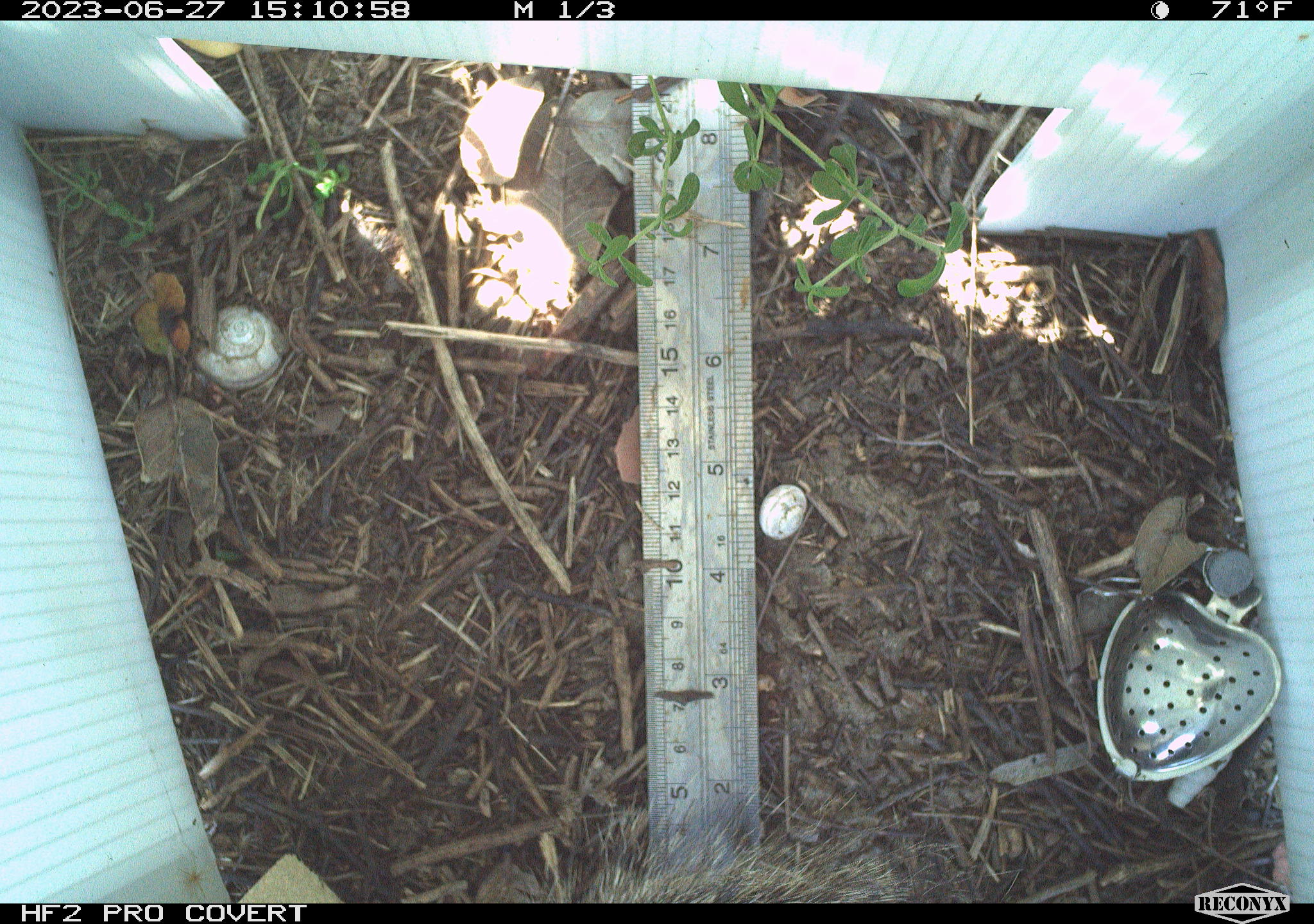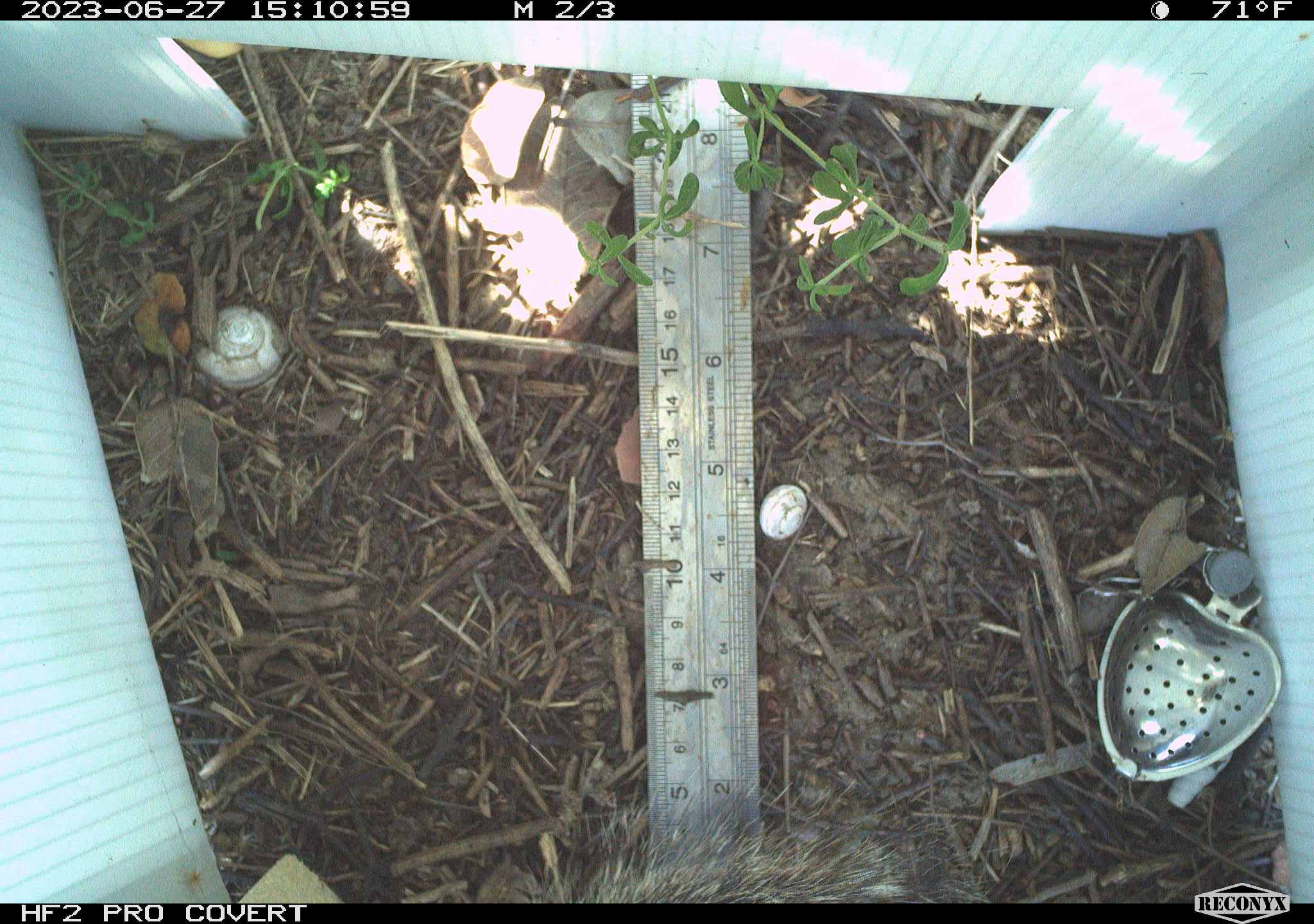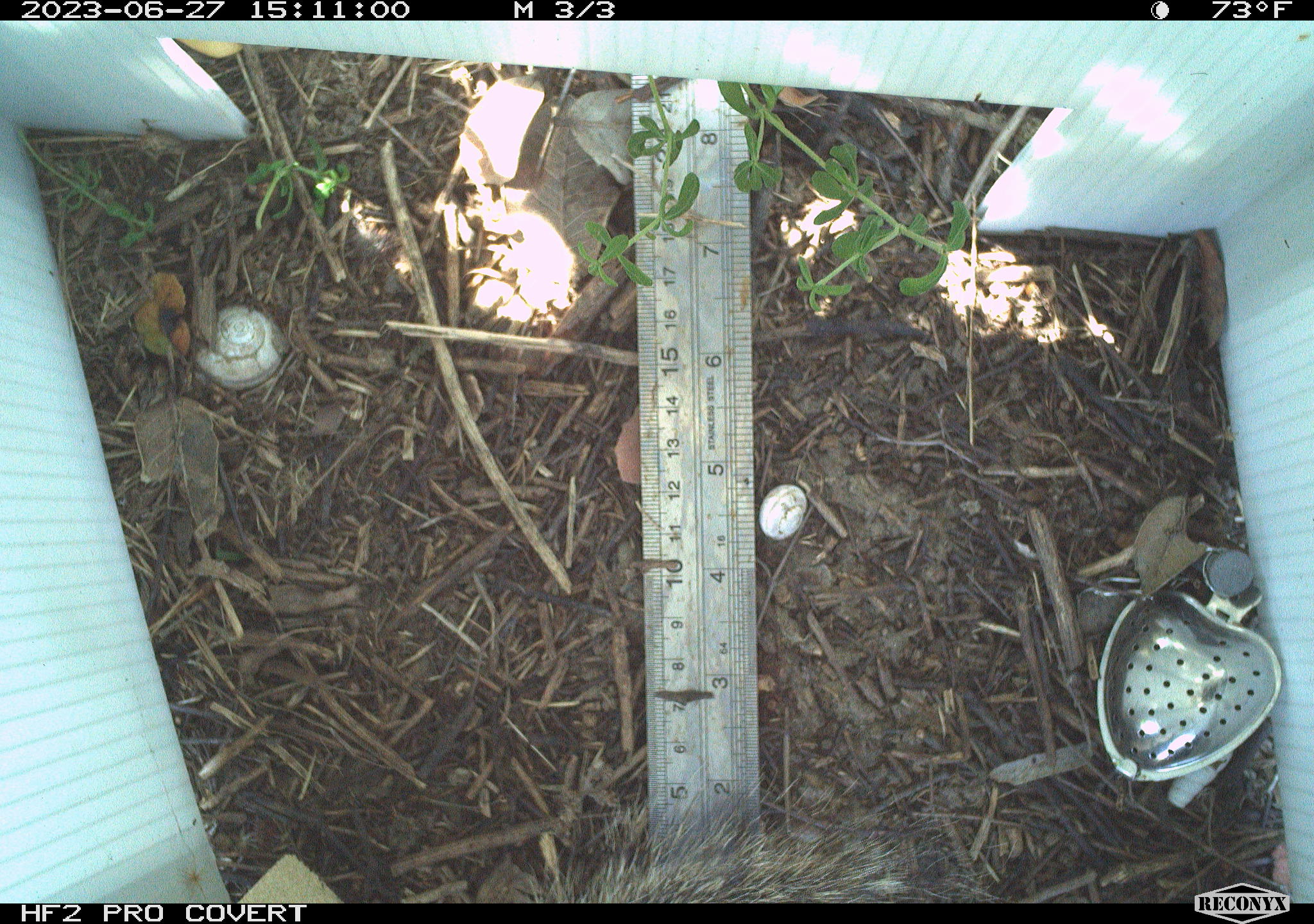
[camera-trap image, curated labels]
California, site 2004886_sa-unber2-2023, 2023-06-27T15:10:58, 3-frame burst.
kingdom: Animalia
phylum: Chordata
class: Mammalia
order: Rodentia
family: Sciuridae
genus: Otospermophilus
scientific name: Otospermophilus beecheyi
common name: california ground squirrel